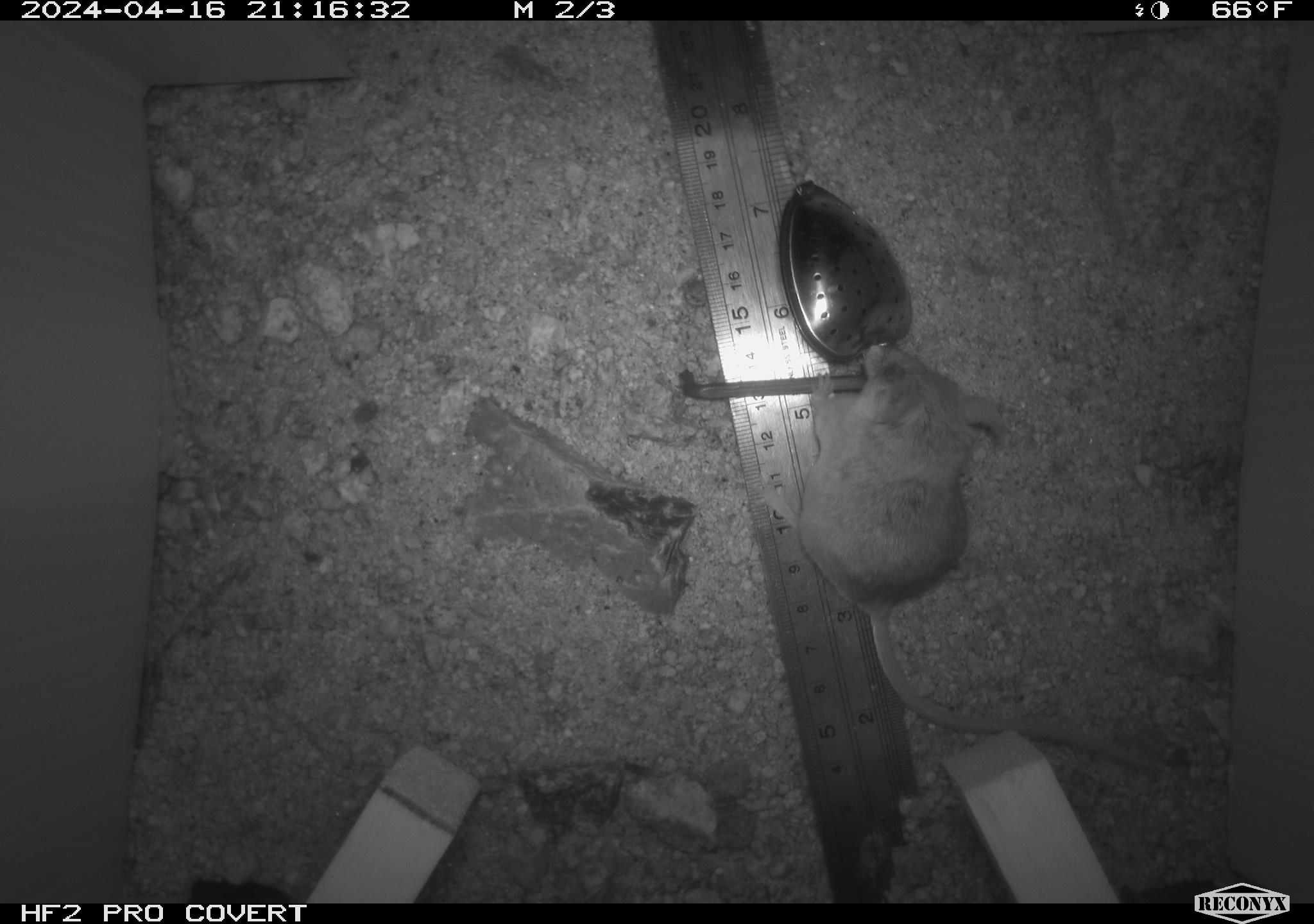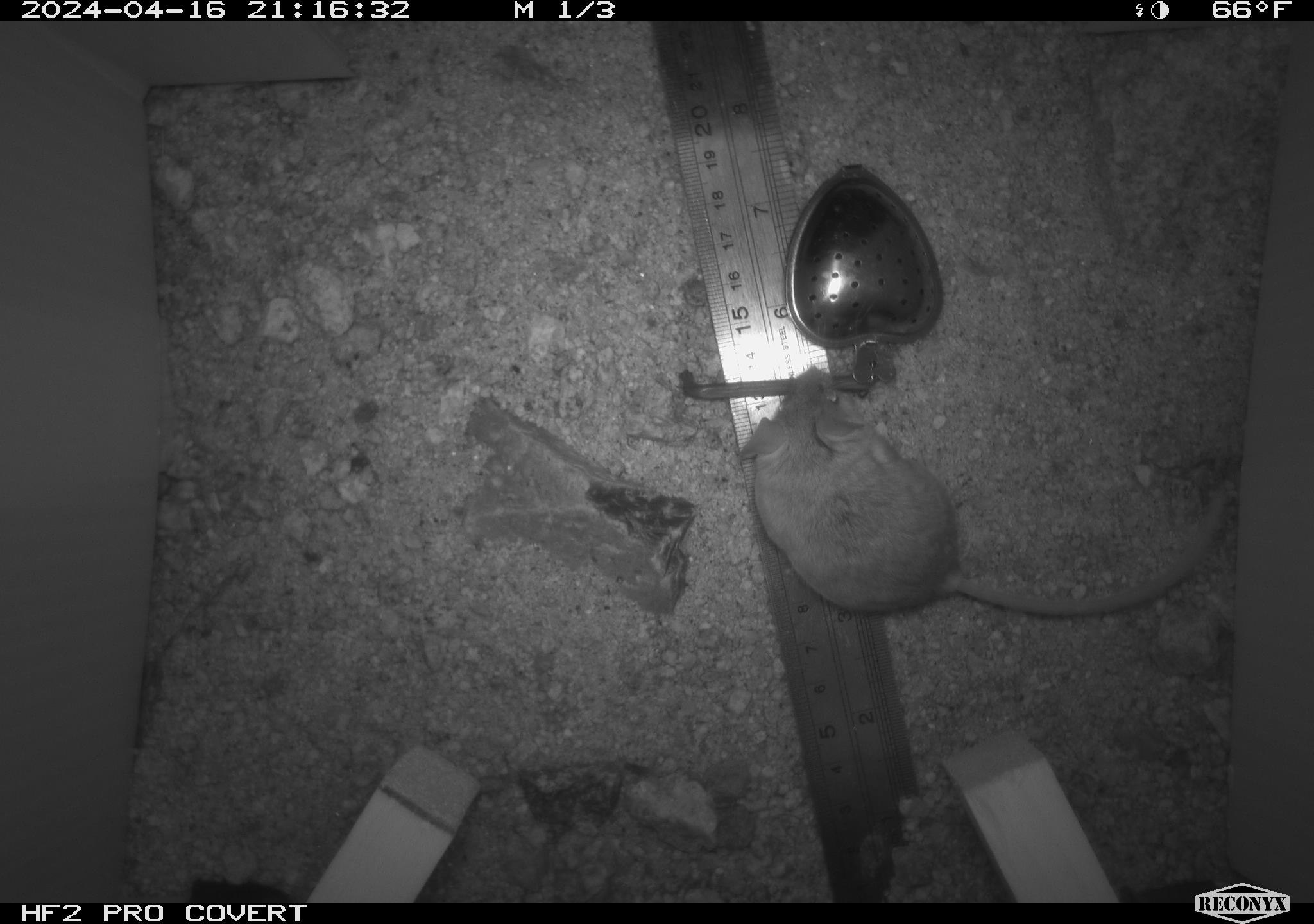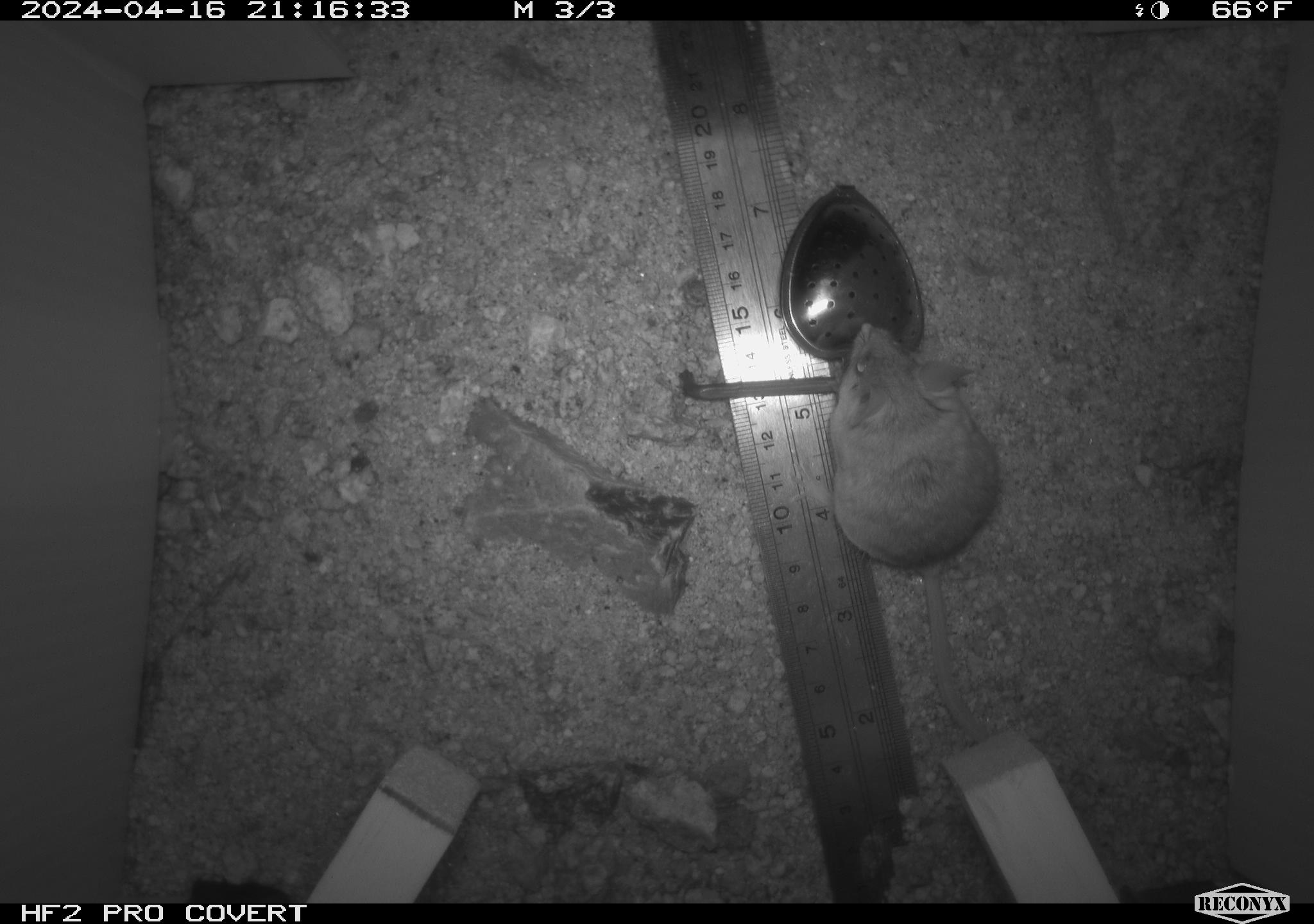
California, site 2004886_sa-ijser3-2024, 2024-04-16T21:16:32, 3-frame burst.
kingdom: Animalia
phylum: Chordata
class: Mammalia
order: Rodentia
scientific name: Rodentia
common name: mouse species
Mouse species (Rodentia).